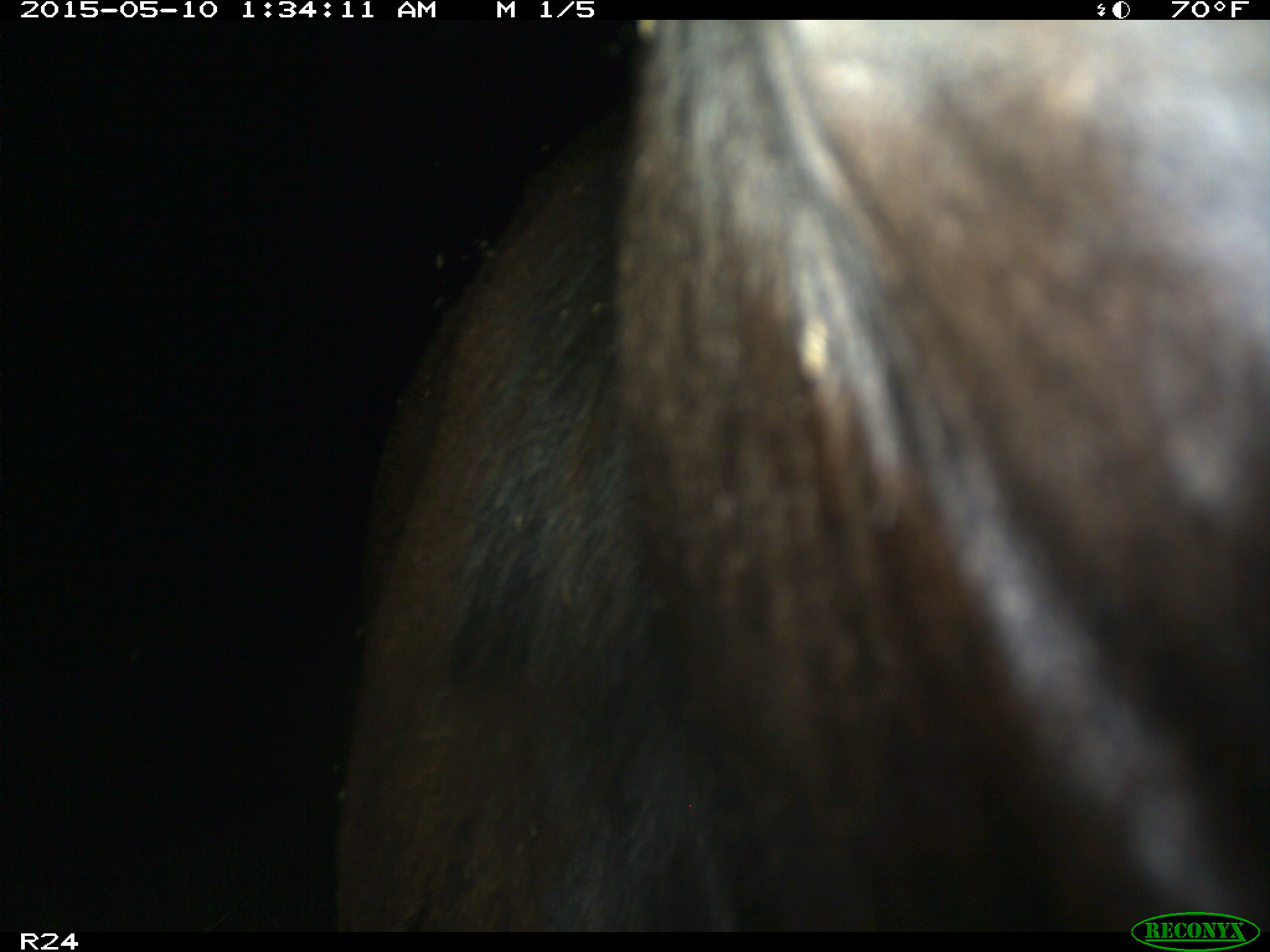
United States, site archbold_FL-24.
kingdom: Animalia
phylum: Chordata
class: Mammalia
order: Artiodactyla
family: Bovidae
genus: Bos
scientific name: Bos taurus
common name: domestic cow